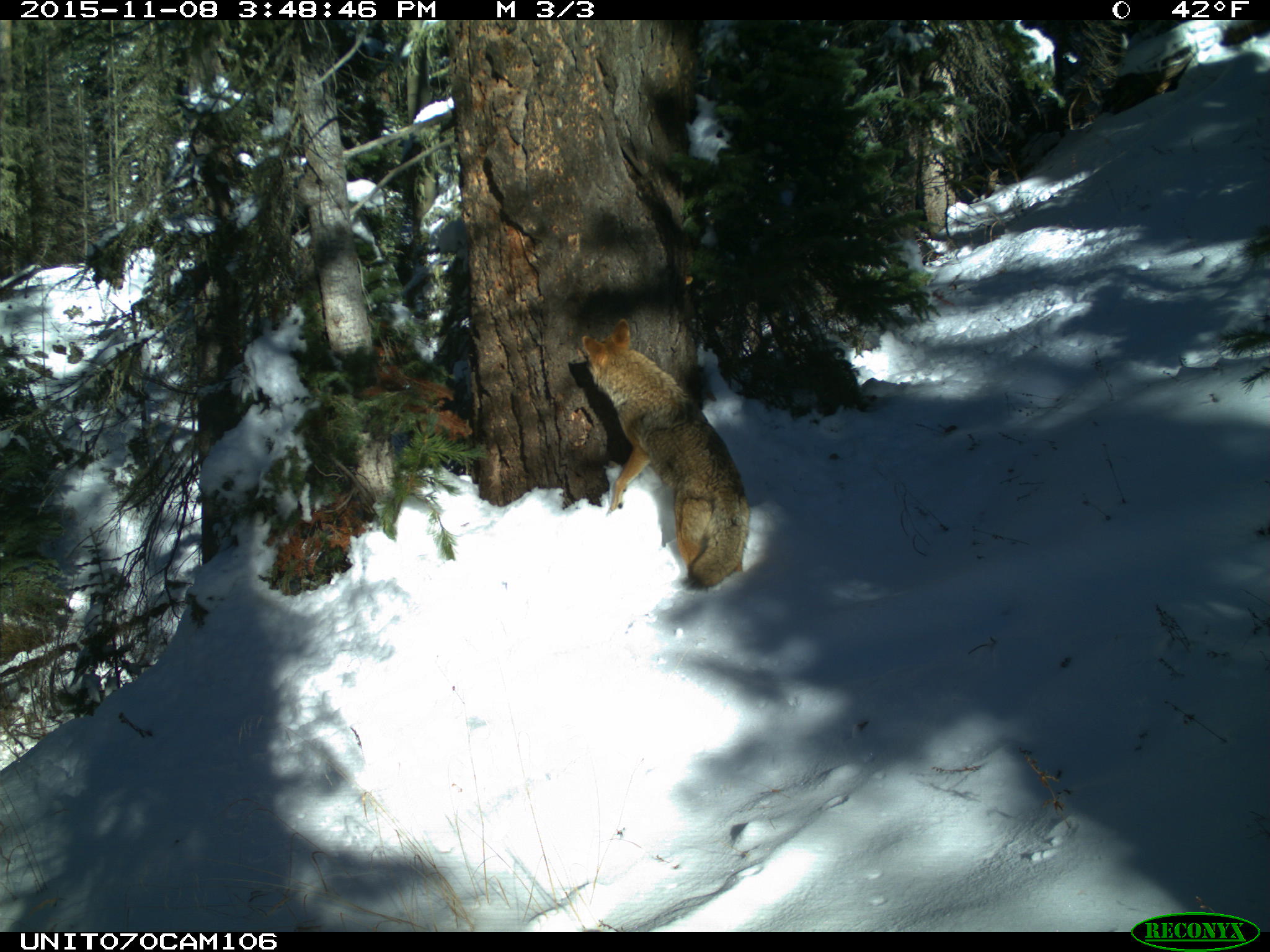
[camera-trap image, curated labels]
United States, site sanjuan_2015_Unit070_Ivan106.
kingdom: Animalia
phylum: Chordata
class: Mammalia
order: Carnivora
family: Canidae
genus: Canis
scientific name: Canis latrans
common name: coyote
Canis latrans (coyote).